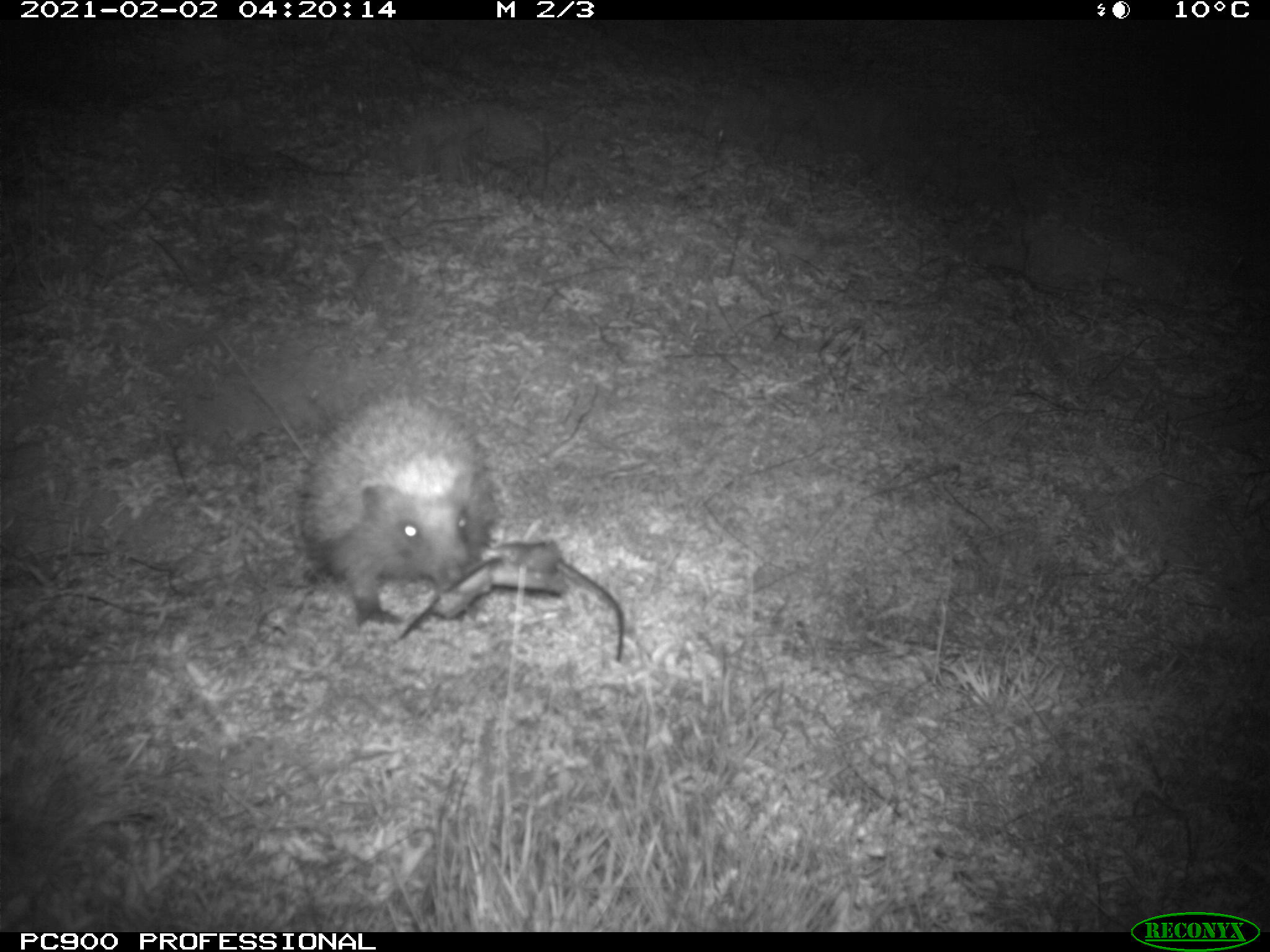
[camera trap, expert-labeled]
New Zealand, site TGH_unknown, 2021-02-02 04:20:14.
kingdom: Animalia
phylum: Chordata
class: Mammalia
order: Eulipotyphla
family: Erinaceidae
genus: Erinaceus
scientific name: Erinaceus europaeus europaeus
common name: european hedgehog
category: hedgehog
Hedgehog (european hedgehog) (Erinaceus europaeus europaeus).